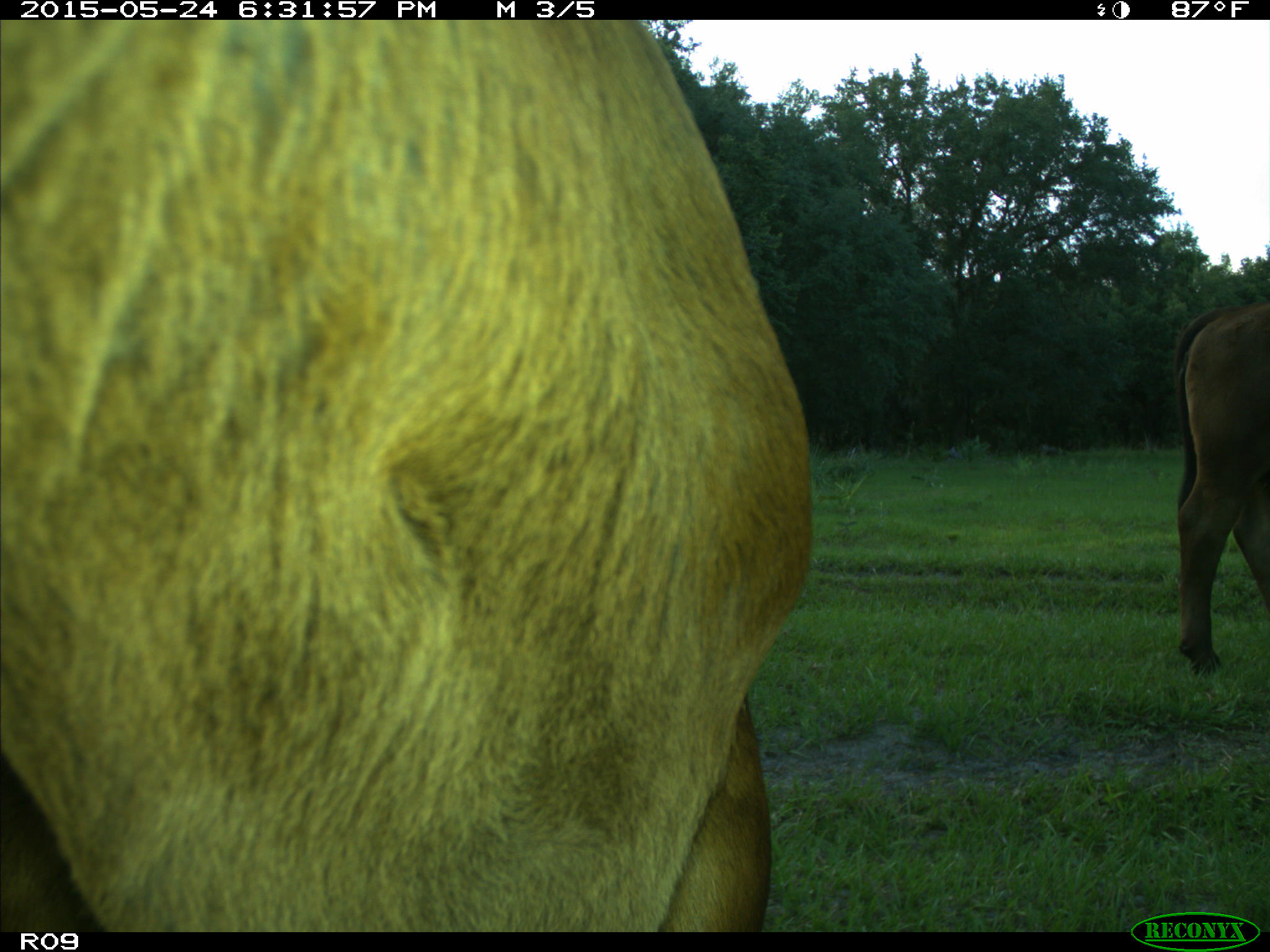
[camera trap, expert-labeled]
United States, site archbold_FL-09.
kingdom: Animalia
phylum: Chordata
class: Mammalia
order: Artiodactyla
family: Bovidae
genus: Bos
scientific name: Bos taurus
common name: domestic cow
Bos taurus (domestic cow).